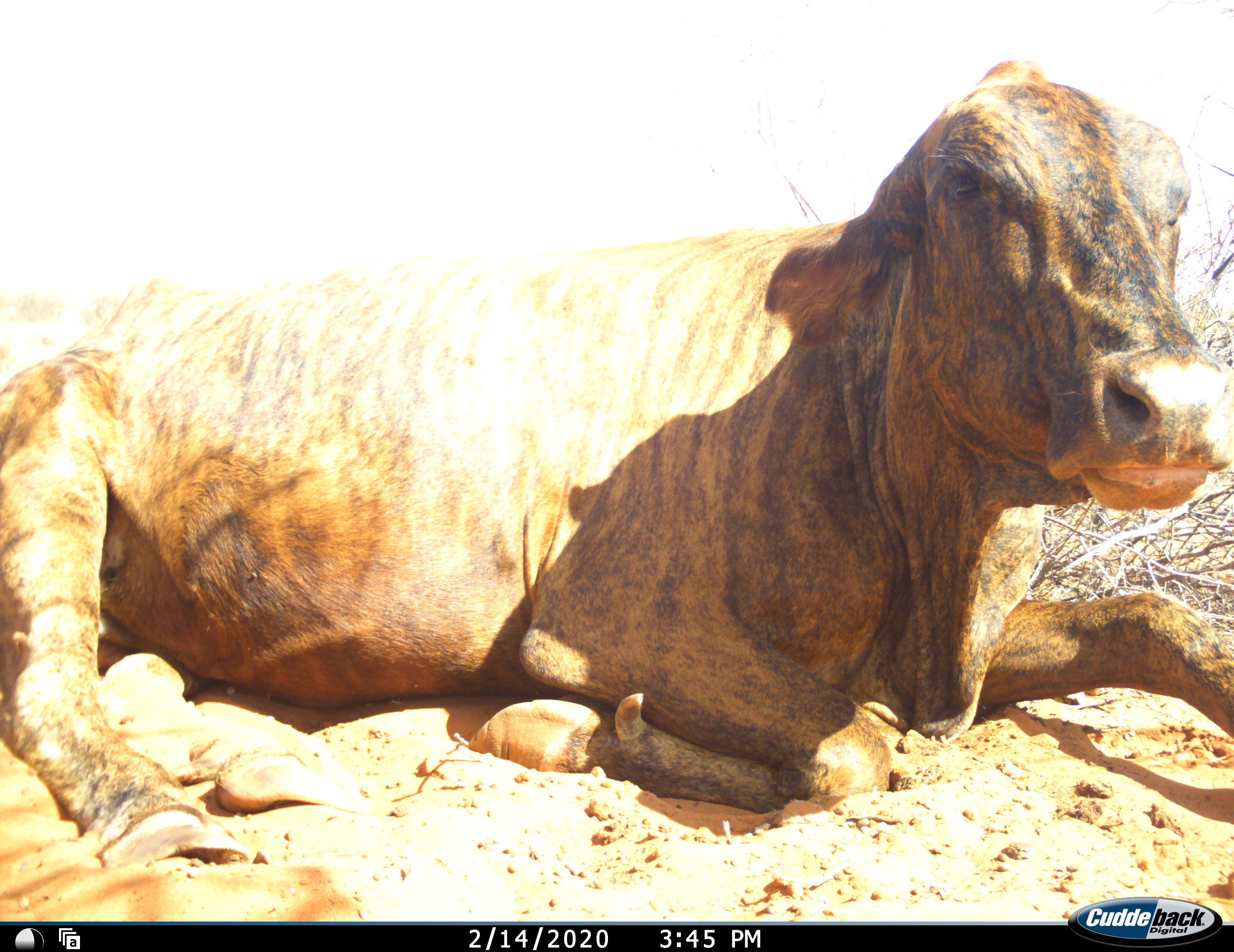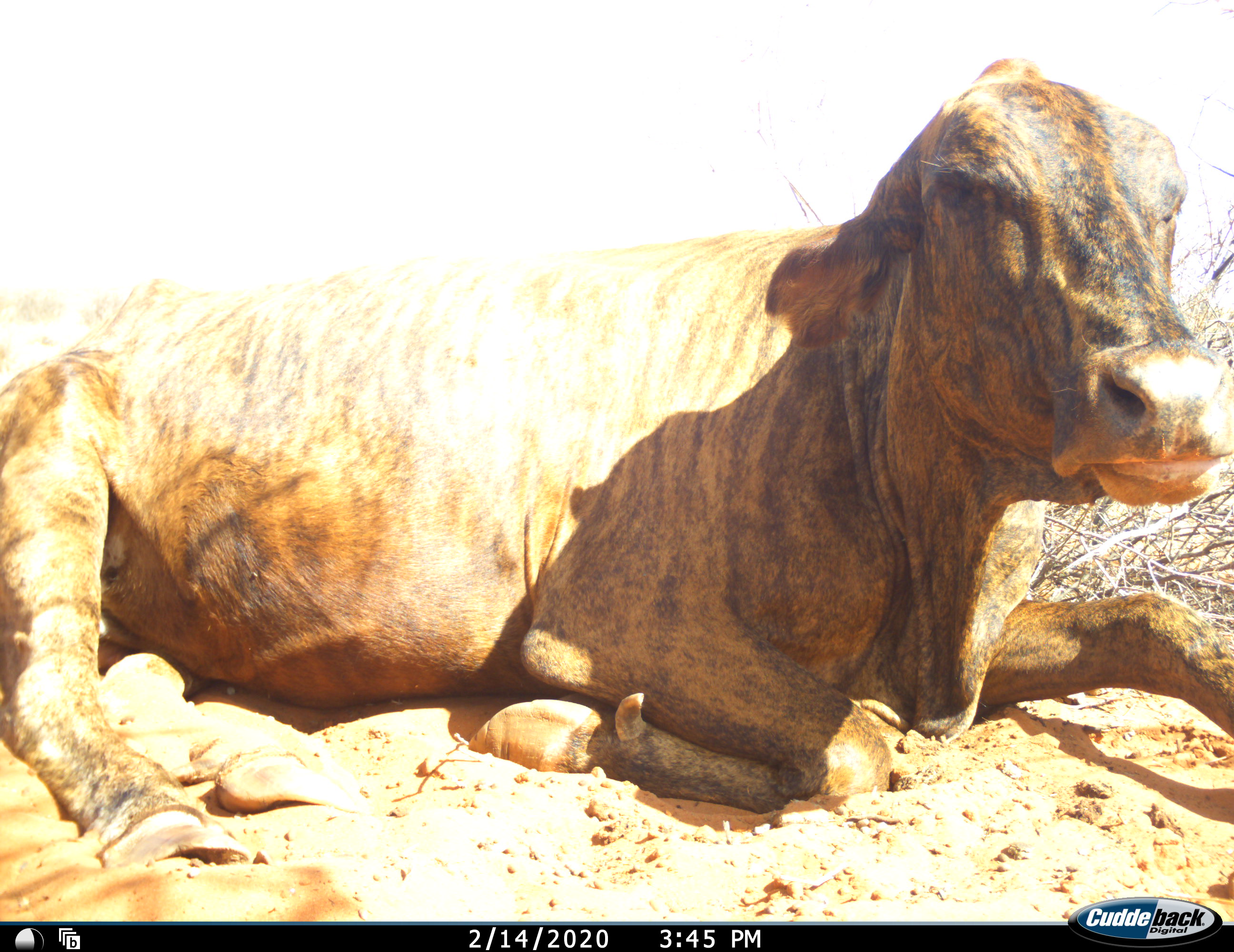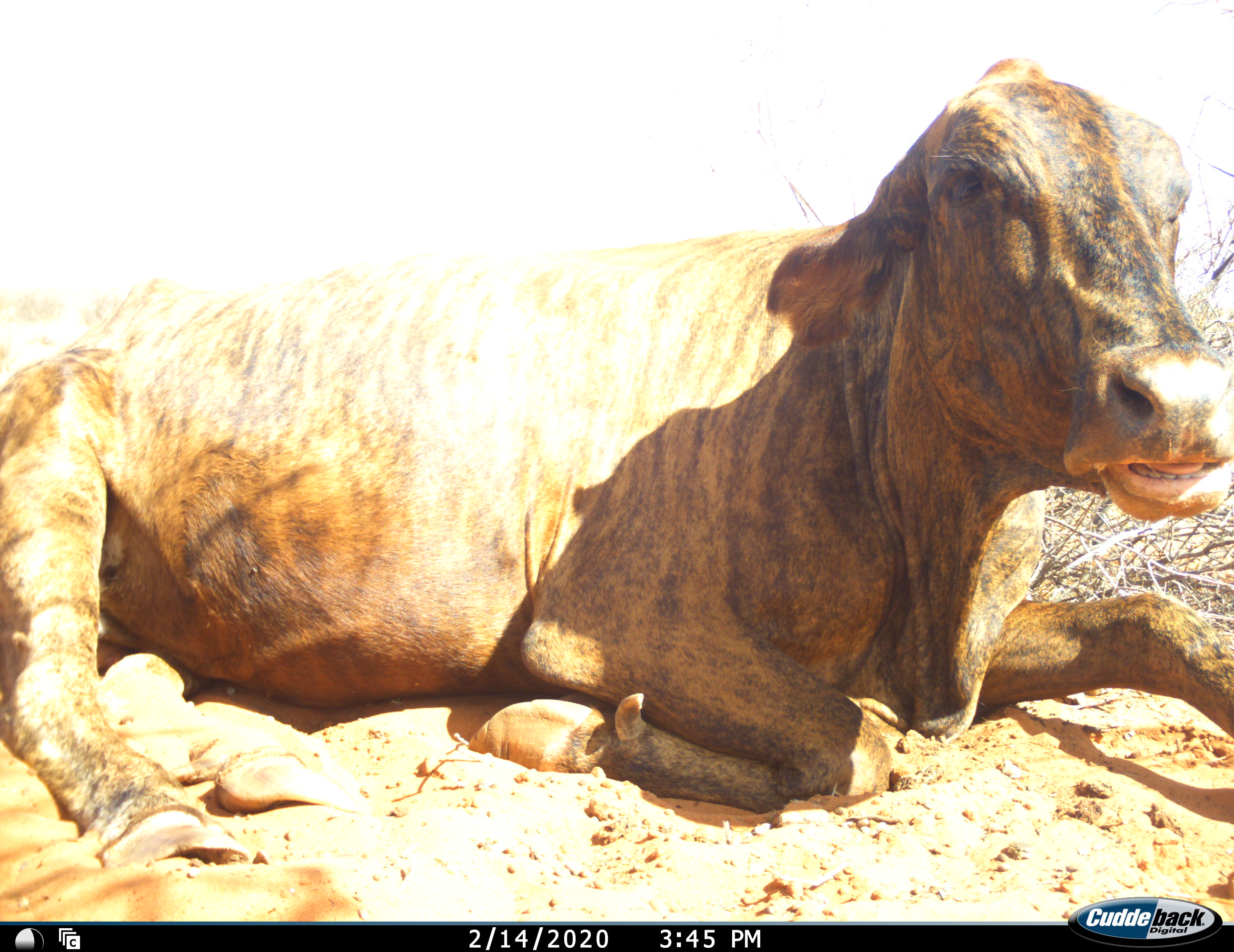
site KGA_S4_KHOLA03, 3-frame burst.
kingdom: Animalia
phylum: Chordata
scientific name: Vertebrata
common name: domestic animal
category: domesticanimal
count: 1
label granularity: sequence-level